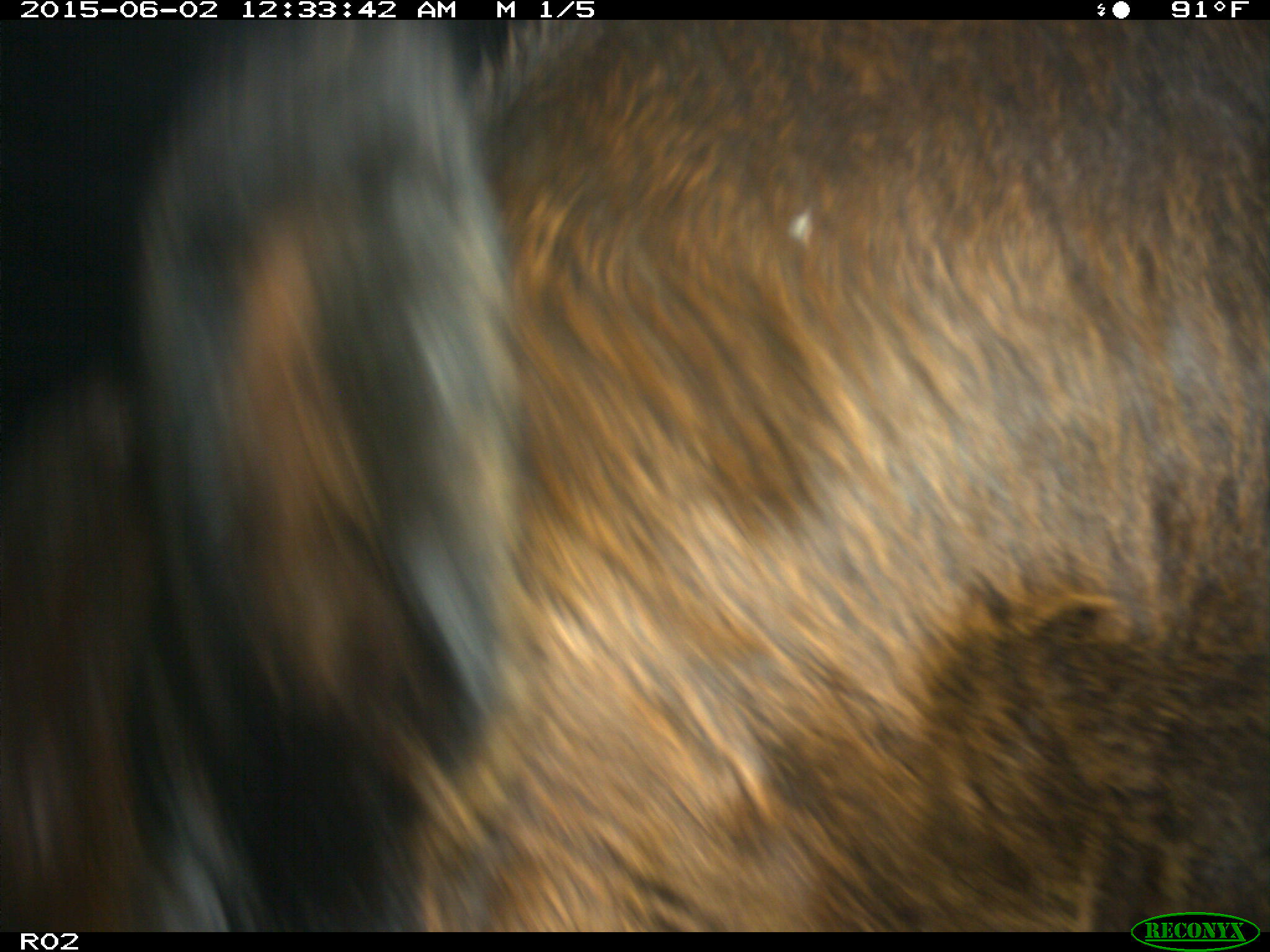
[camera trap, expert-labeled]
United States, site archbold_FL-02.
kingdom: Animalia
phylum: Chordata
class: Mammalia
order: Artiodactyla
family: Bovidae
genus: Bos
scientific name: Bos taurus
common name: domestic cow